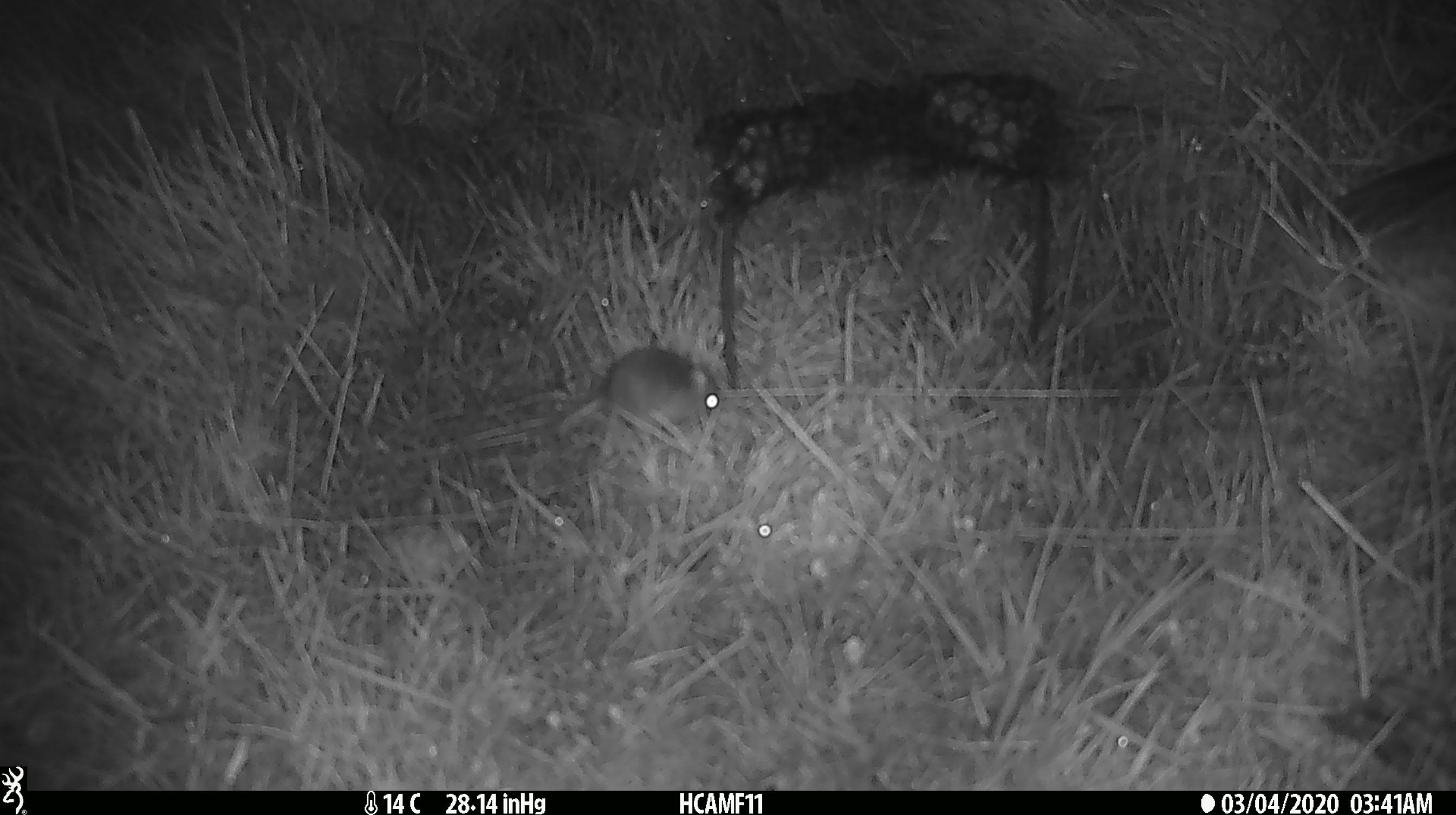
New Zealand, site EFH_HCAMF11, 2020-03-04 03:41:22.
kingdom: Animalia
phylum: Chordata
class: Mammalia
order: Rodentia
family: Muridae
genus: Mus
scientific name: Mus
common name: mouse